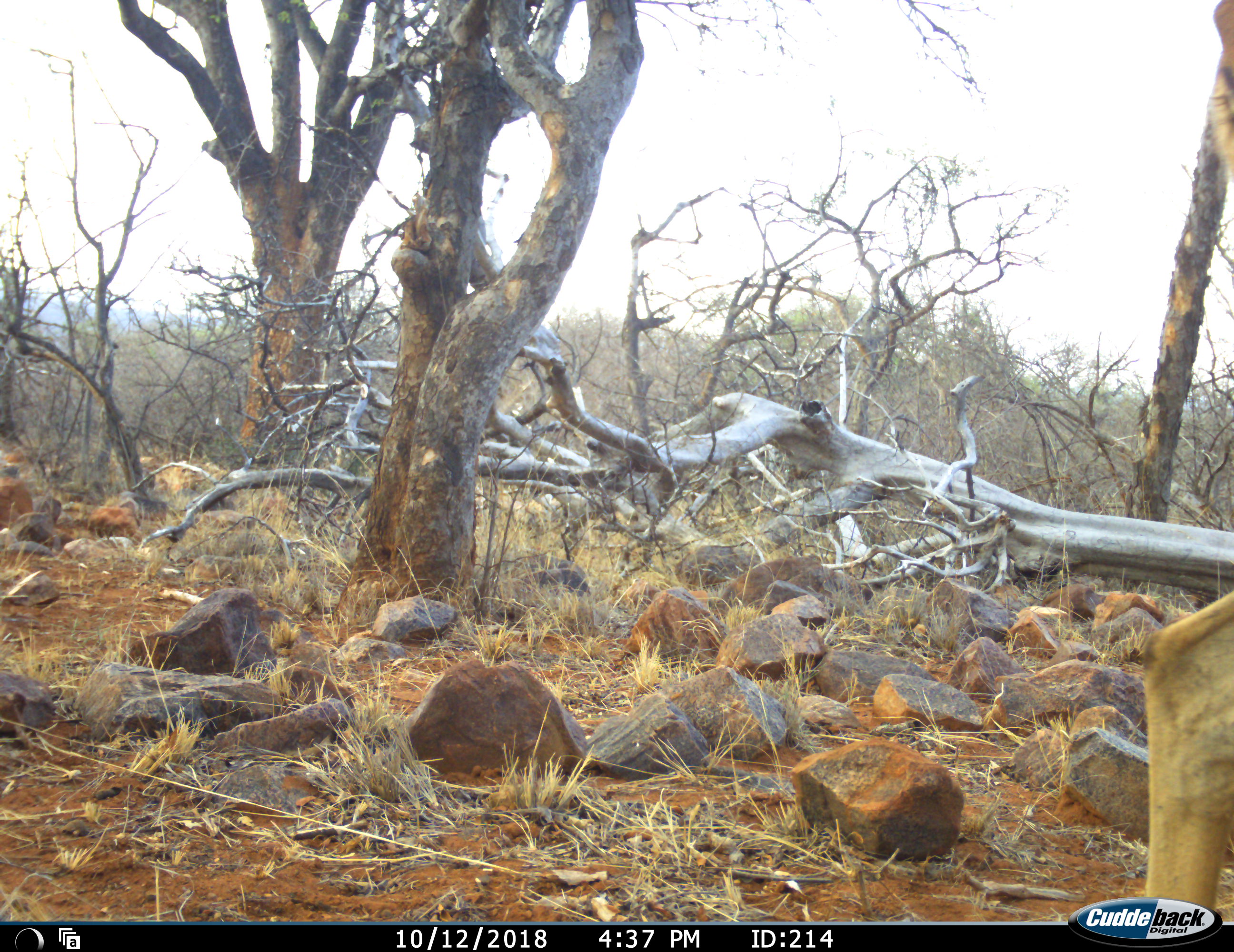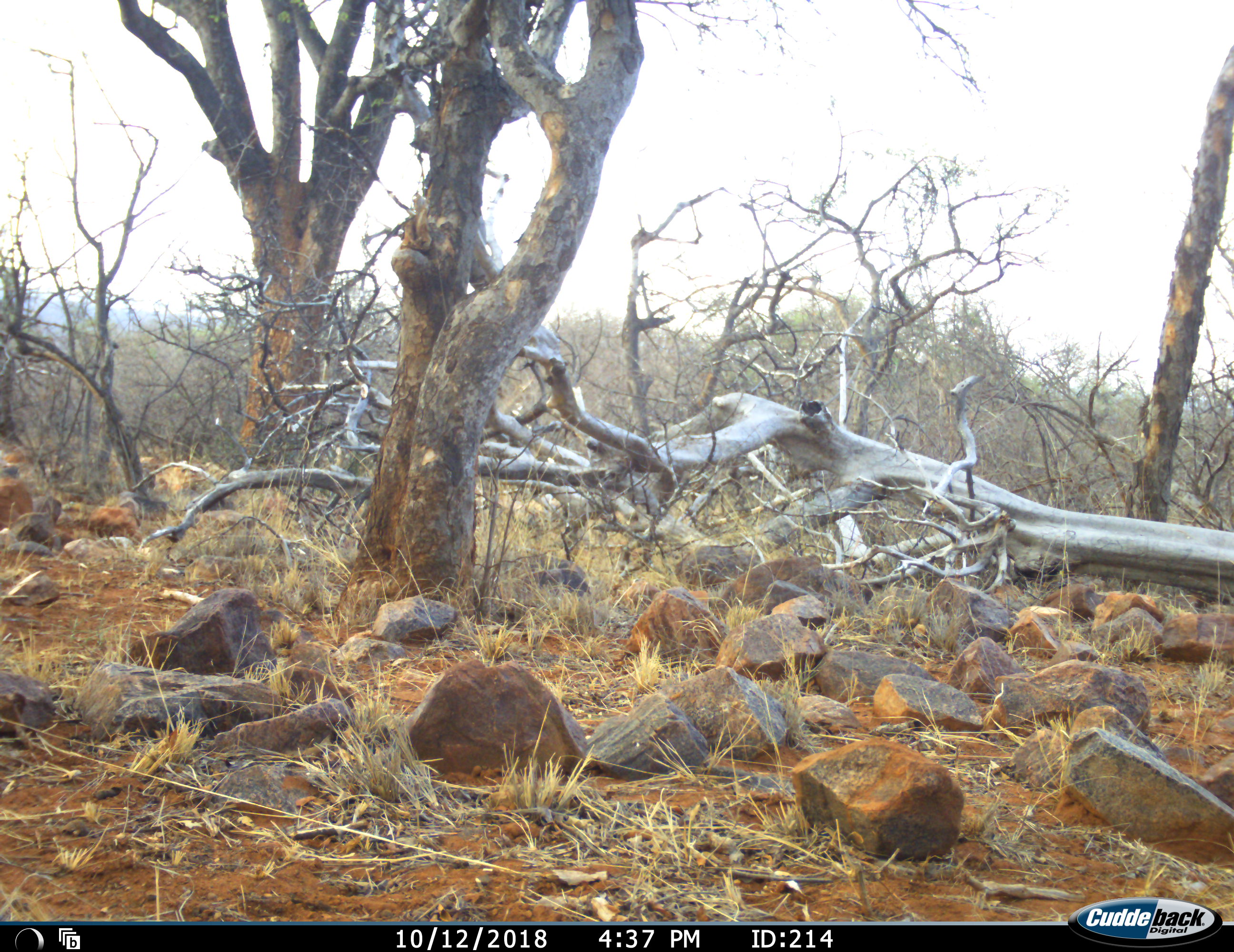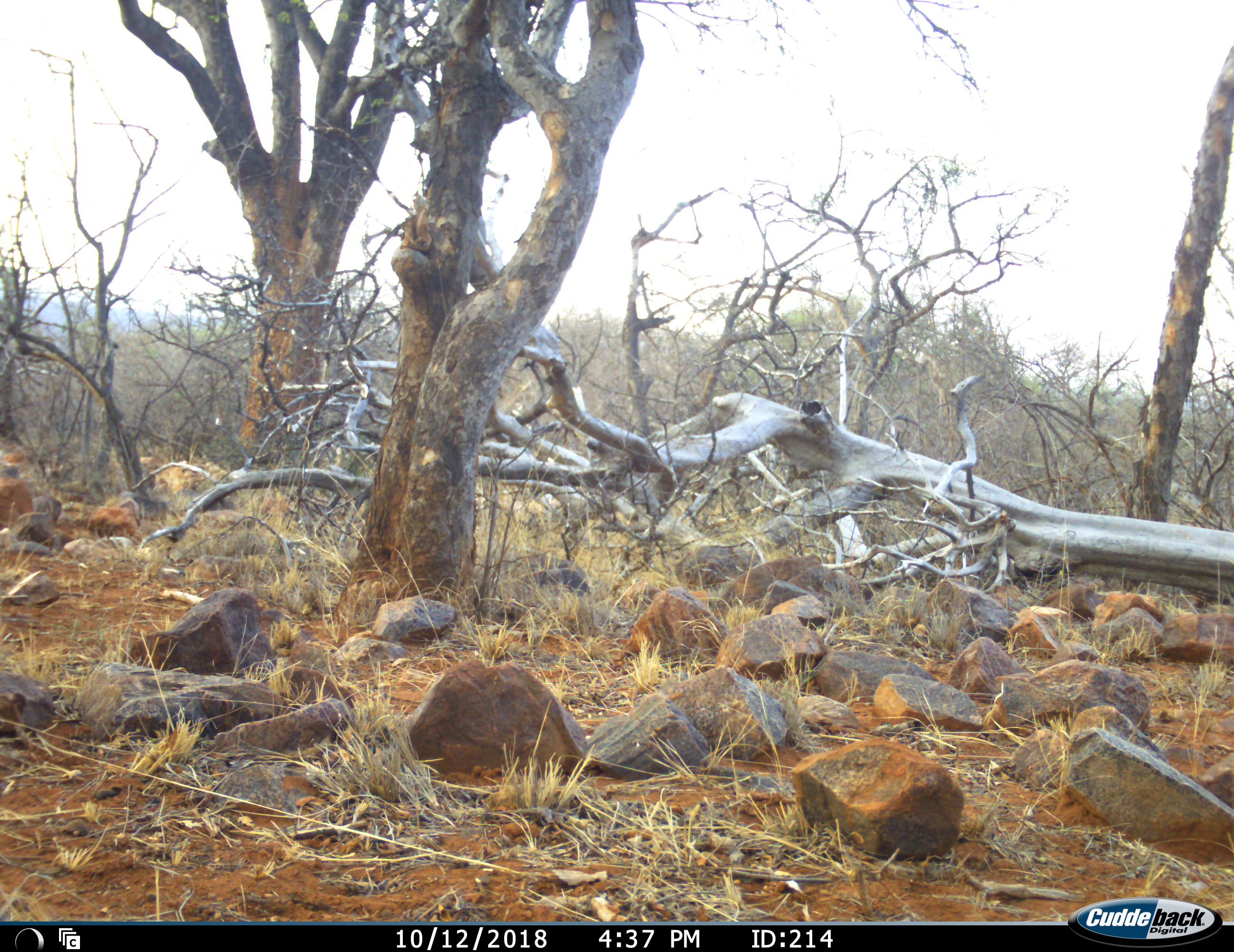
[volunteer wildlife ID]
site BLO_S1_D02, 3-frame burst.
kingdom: Animalia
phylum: Chordata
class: Mammalia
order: Artiodactyla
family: Bovidae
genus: Aepyceros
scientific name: Aepyceros melampus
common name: impala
Impala (Aepyceros melampus), count 1. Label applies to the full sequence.